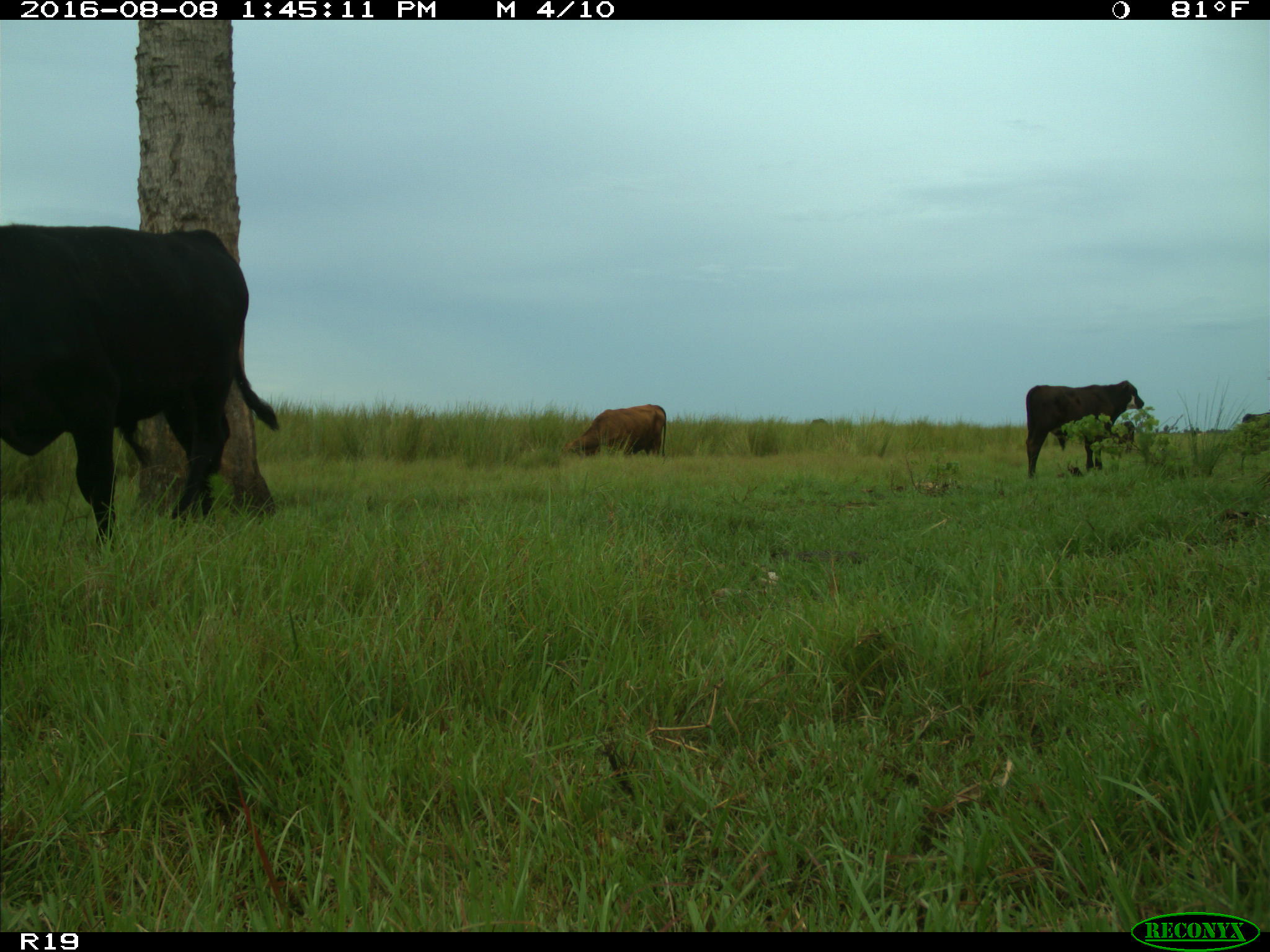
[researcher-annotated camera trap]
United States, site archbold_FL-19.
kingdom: Animalia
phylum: Chordata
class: Mammalia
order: Artiodactyla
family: Bovidae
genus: Bos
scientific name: Bos taurus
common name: domestic cow